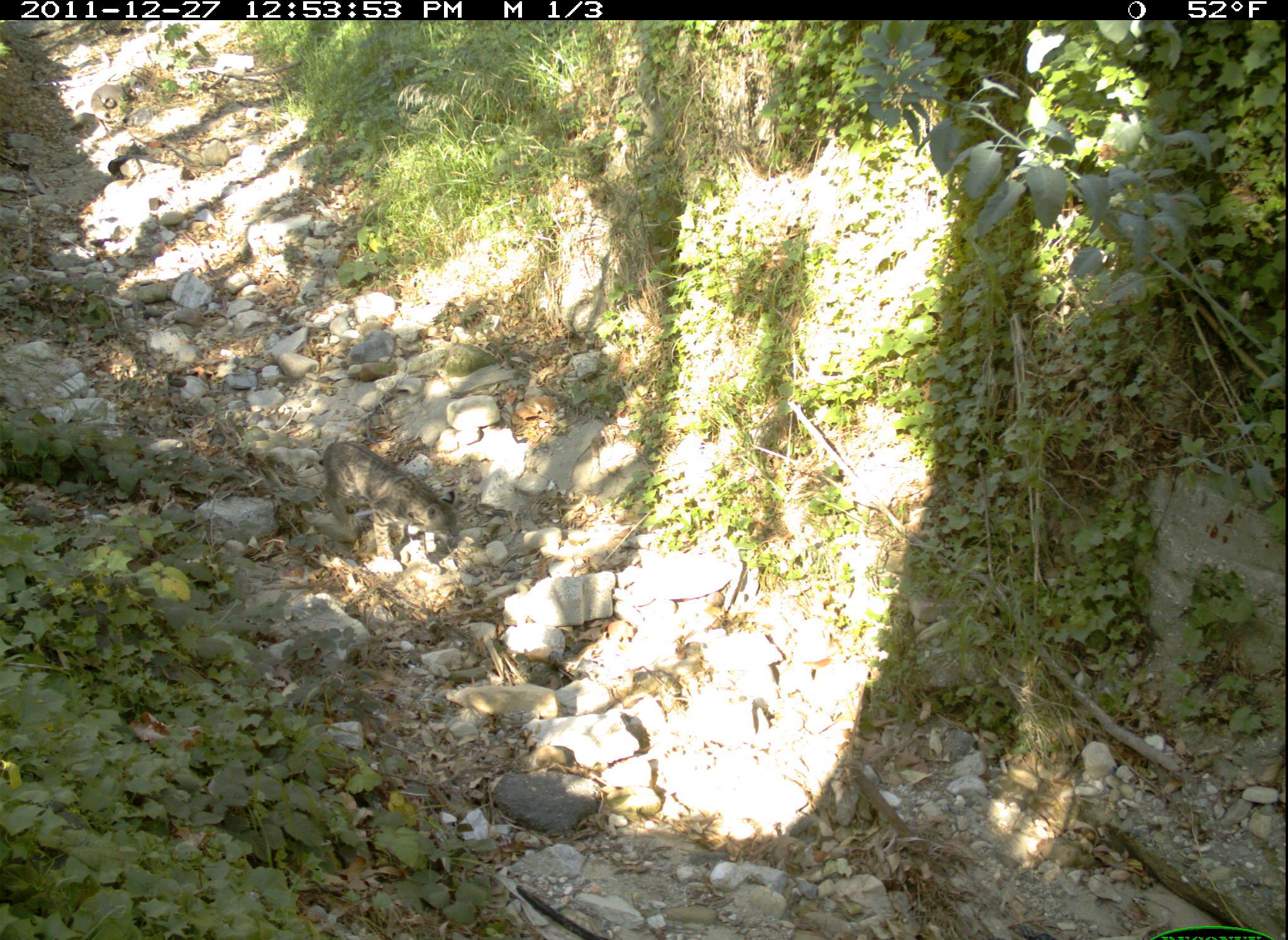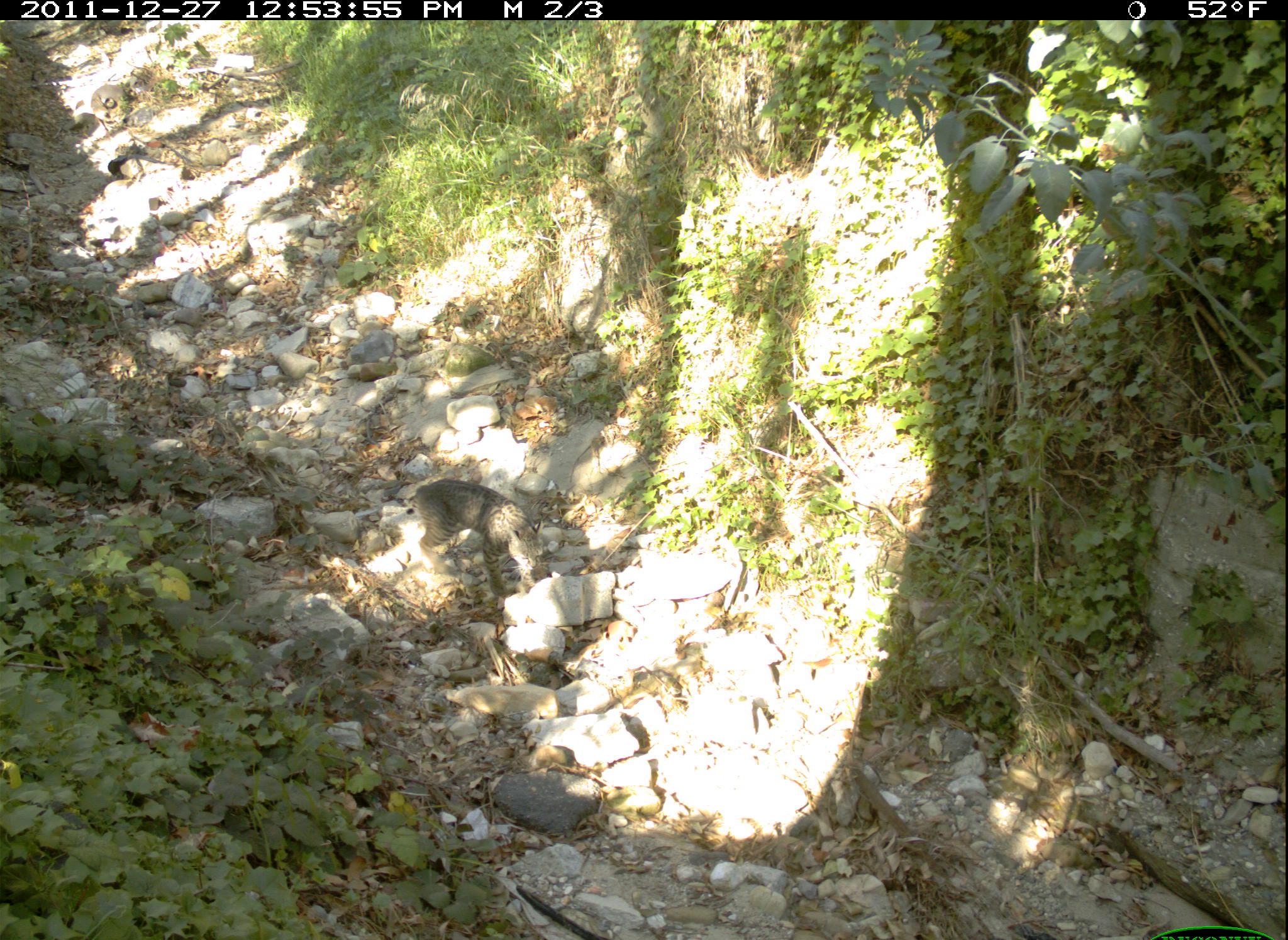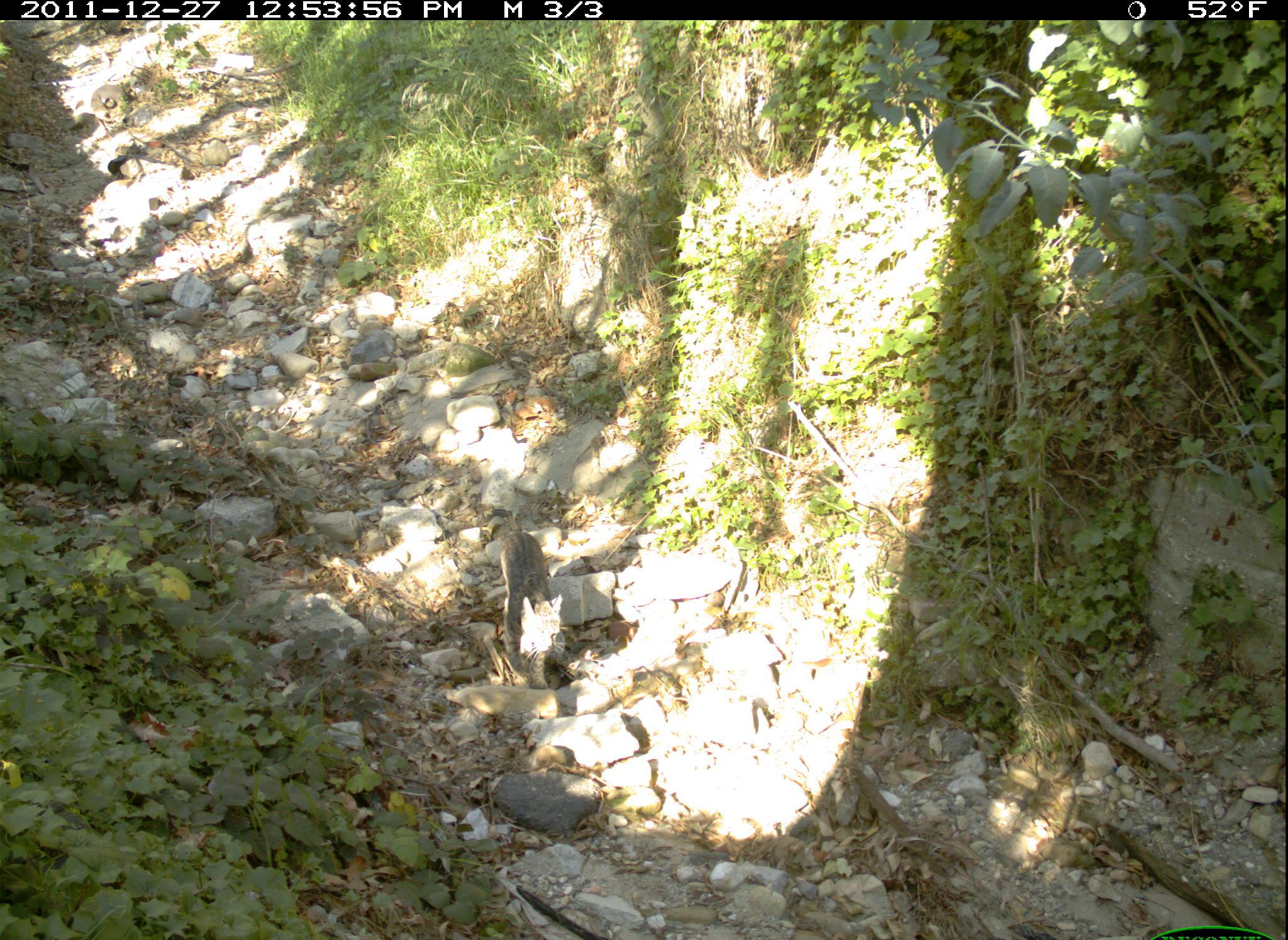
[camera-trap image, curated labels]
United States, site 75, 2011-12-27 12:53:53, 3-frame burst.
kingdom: Animalia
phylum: Chordata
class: Mammalia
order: Carnivora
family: Felidae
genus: Lynx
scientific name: Lynx rufus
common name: bobcat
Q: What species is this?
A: Bobcat (Lynx rufus).